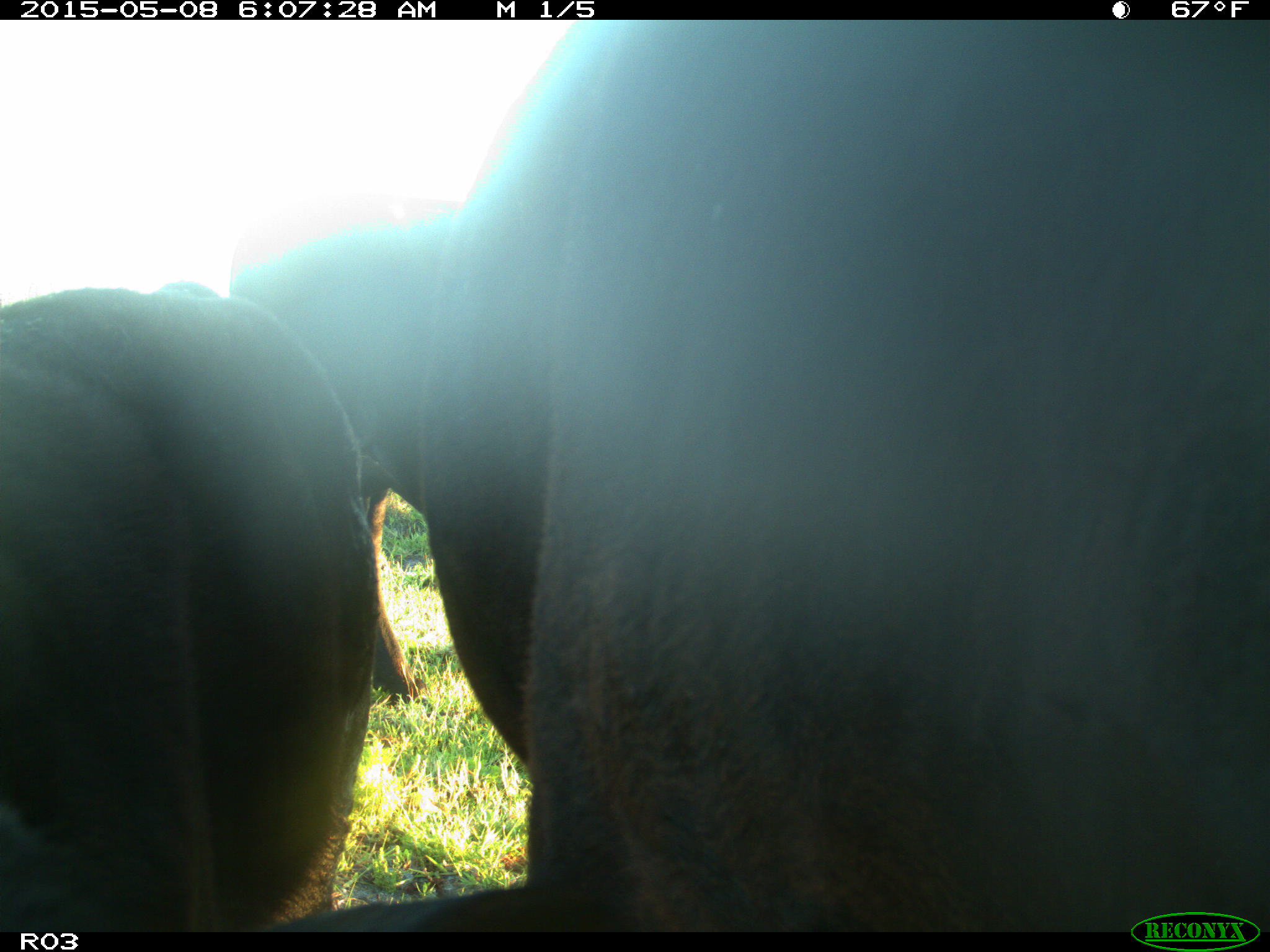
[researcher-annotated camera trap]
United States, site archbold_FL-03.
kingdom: Animalia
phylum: Chordata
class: Mammalia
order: Artiodactyla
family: Bovidae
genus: Bos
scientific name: Bos taurus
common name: domestic cow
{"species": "Bos taurus (domestic cow)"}